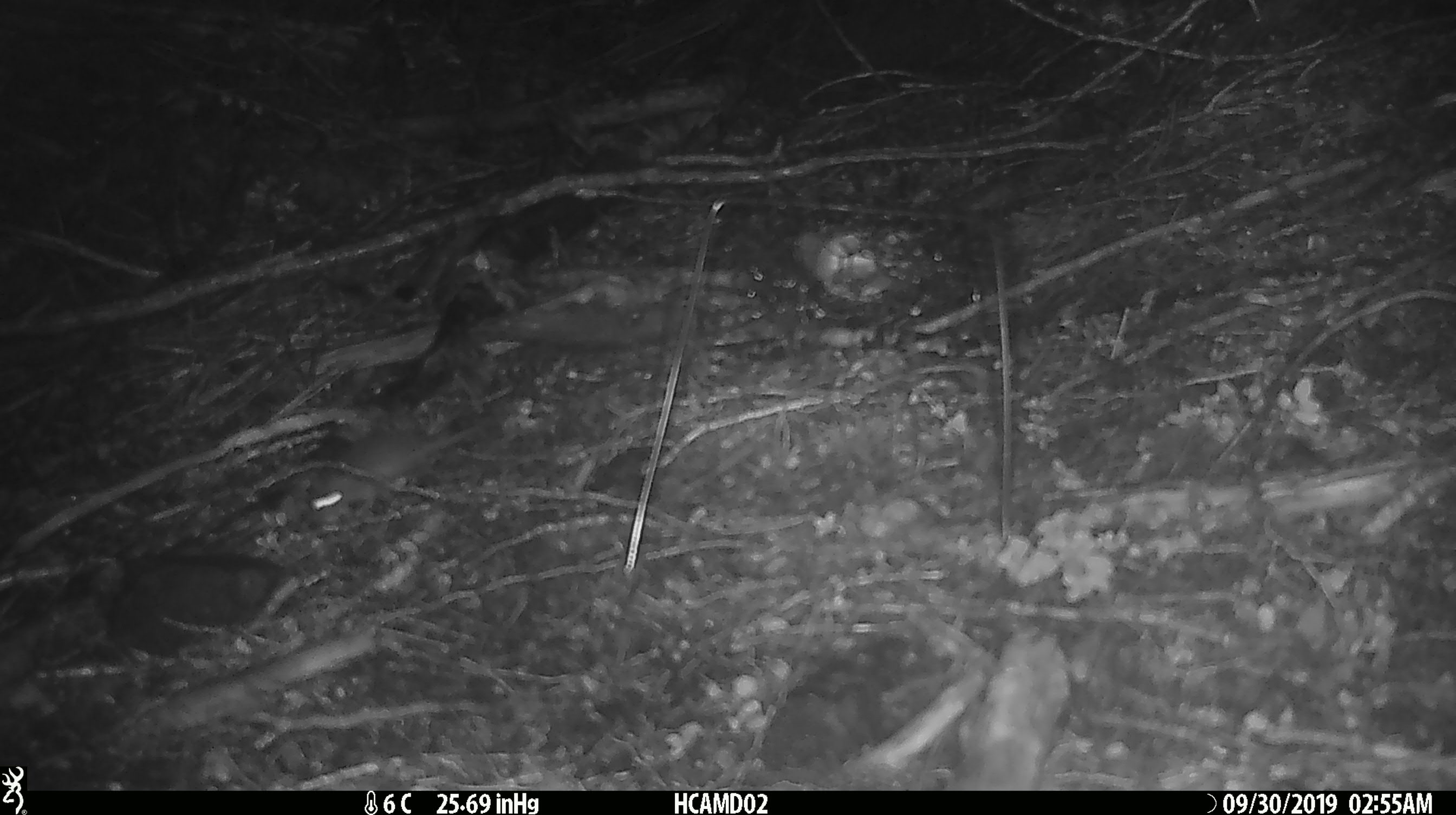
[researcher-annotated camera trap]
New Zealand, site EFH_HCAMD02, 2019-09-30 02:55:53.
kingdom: Animalia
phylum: Chordata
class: Mammalia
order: Rodentia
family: Muridae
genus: Mus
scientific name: Mus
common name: mouse